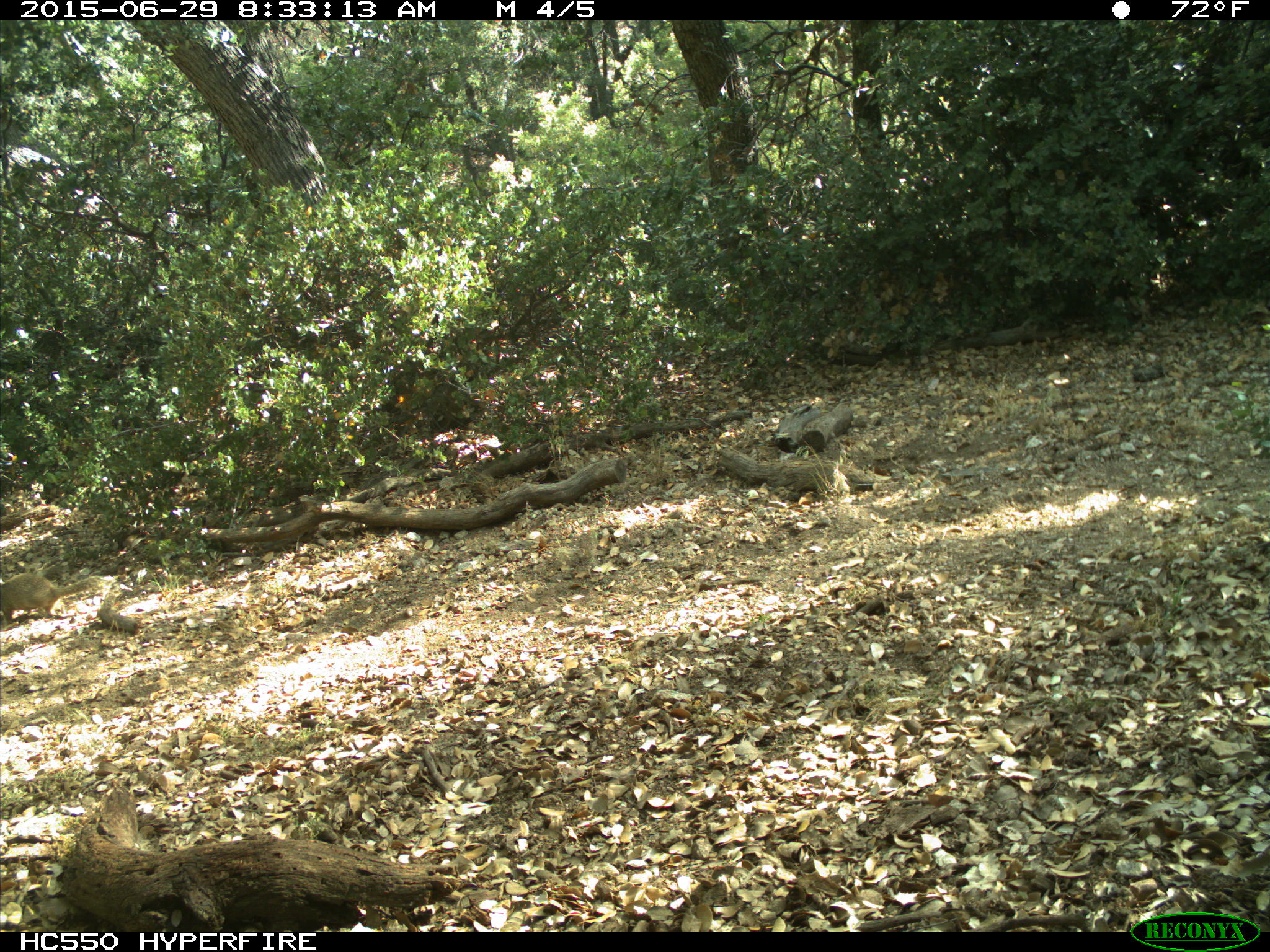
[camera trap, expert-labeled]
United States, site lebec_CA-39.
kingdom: Animalia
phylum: Chordata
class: Mammalia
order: Rodentia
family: Sciuridae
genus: Otospermophilus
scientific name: Otospermophilus beecheyi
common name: california ground squirrel